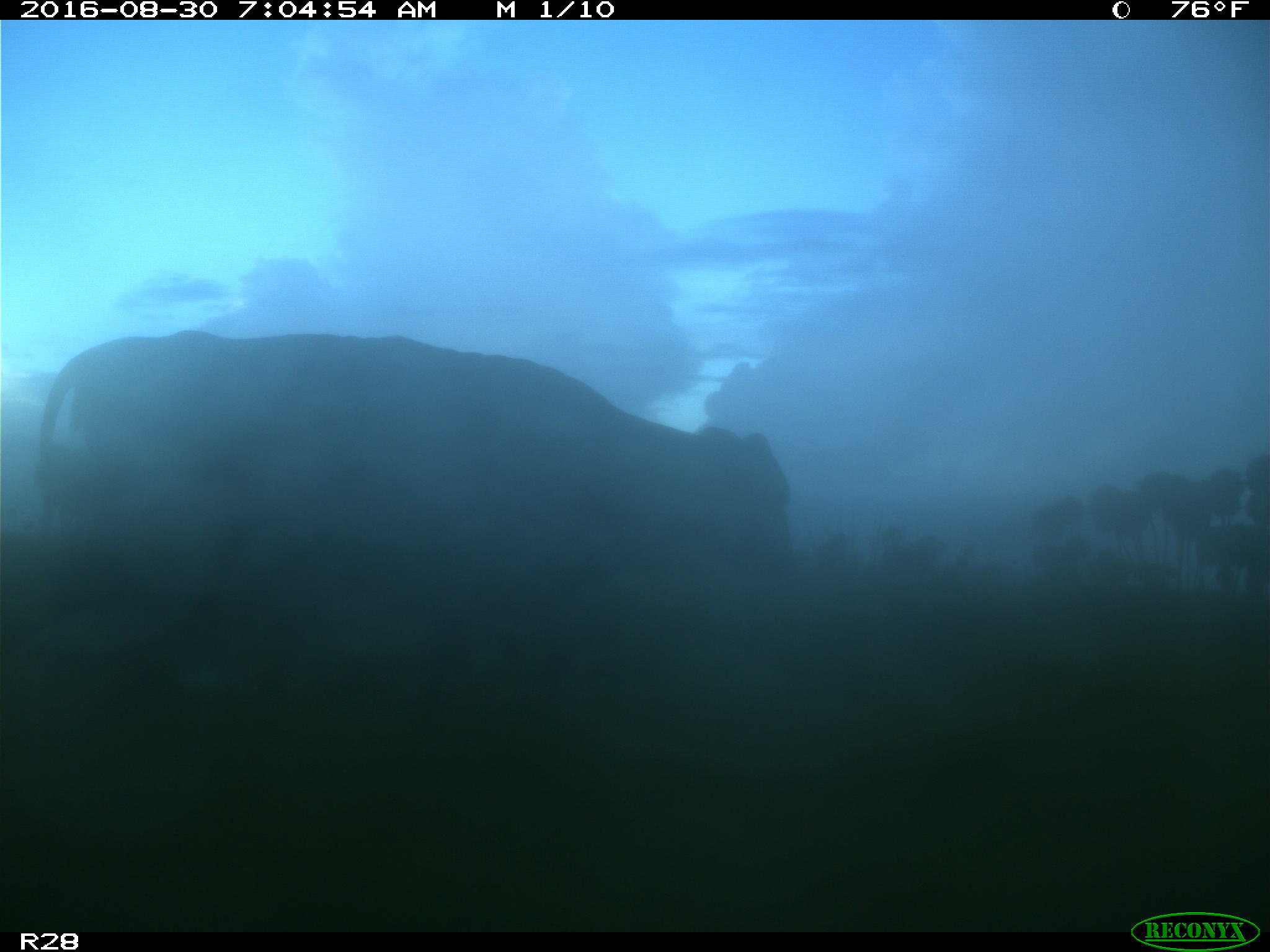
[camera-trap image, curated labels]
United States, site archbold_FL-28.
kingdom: Animalia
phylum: Chordata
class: Mammalia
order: Artiodactyla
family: Bovidae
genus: Bos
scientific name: Bos taurus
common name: domestic cow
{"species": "Bos taurus (domestic cow)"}